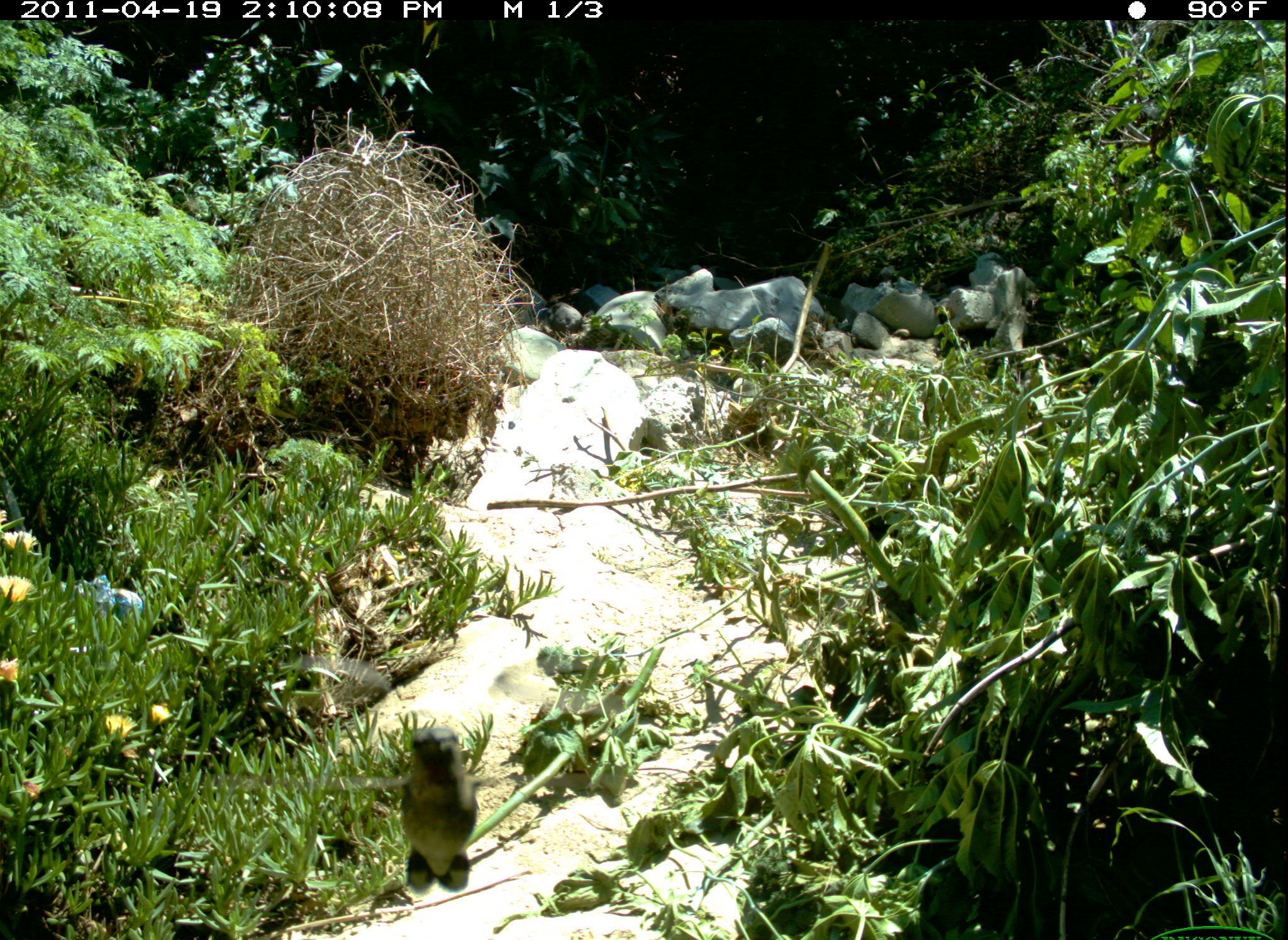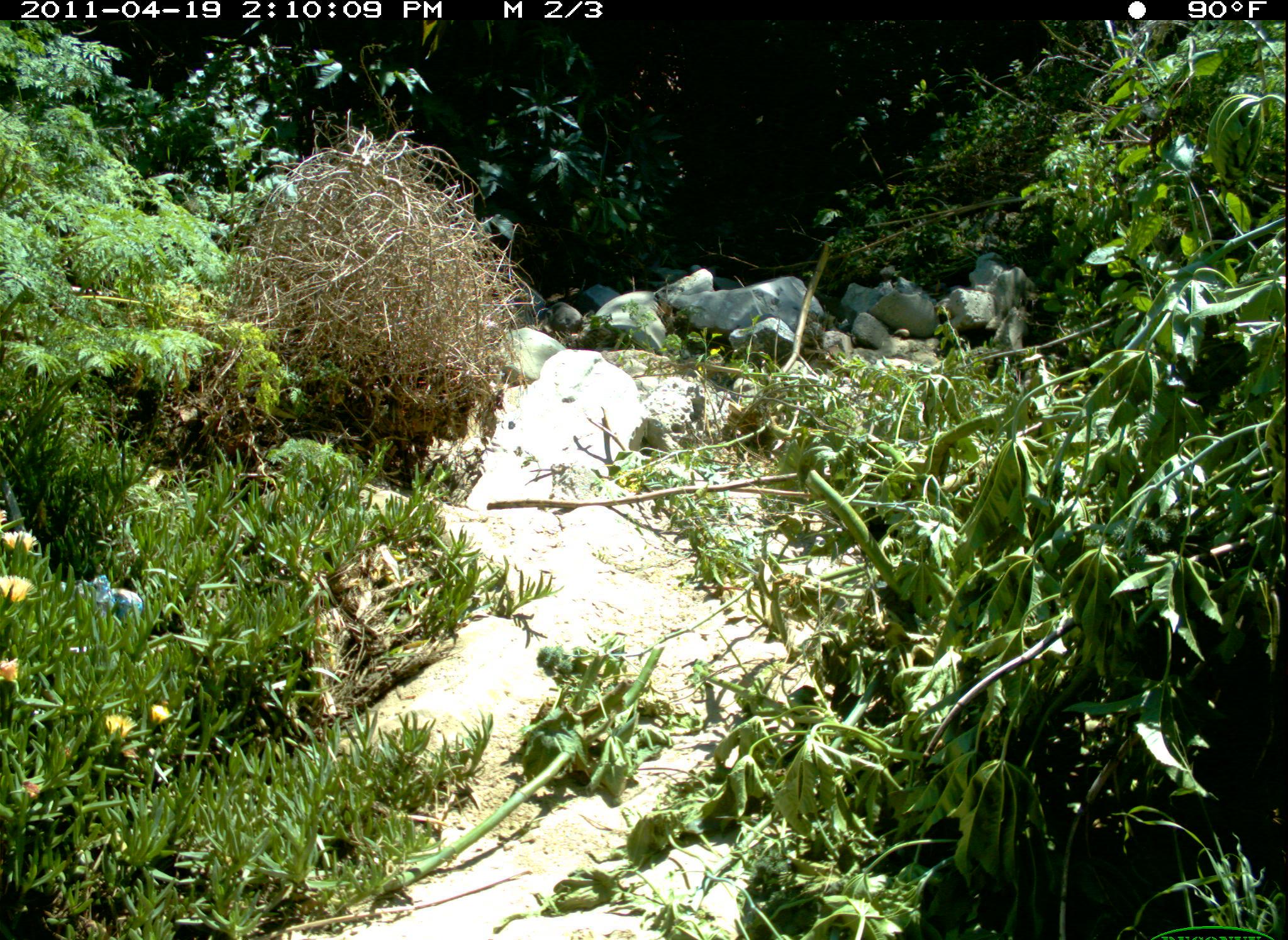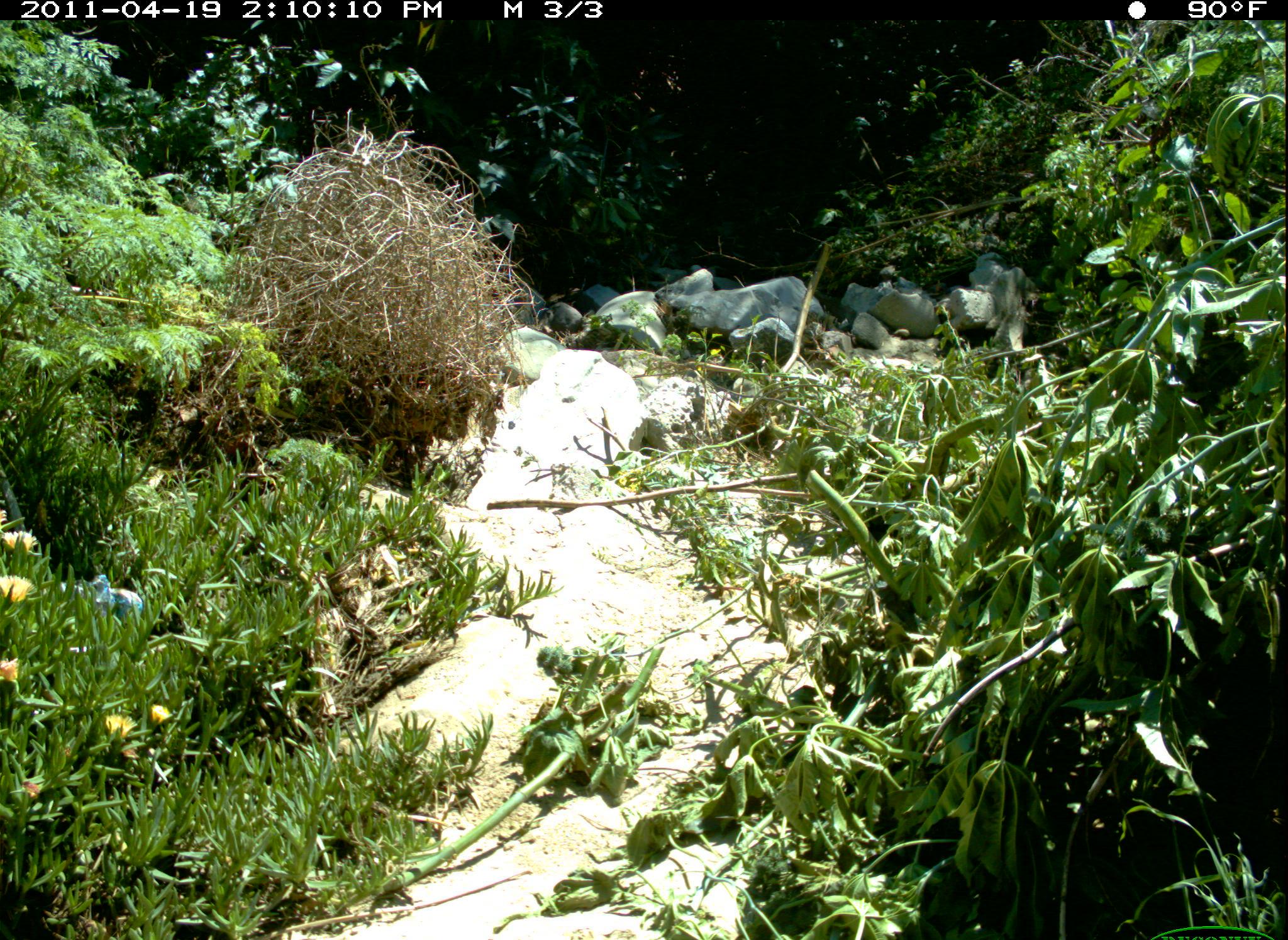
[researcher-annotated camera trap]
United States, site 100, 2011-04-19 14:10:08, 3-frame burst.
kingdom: Animalia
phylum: Chordata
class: Aves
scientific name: Aves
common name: bird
Bird (Aves).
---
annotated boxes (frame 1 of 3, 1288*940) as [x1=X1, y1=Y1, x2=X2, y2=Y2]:
bird: [x1=378, y1=718, x2=517, y2=905]